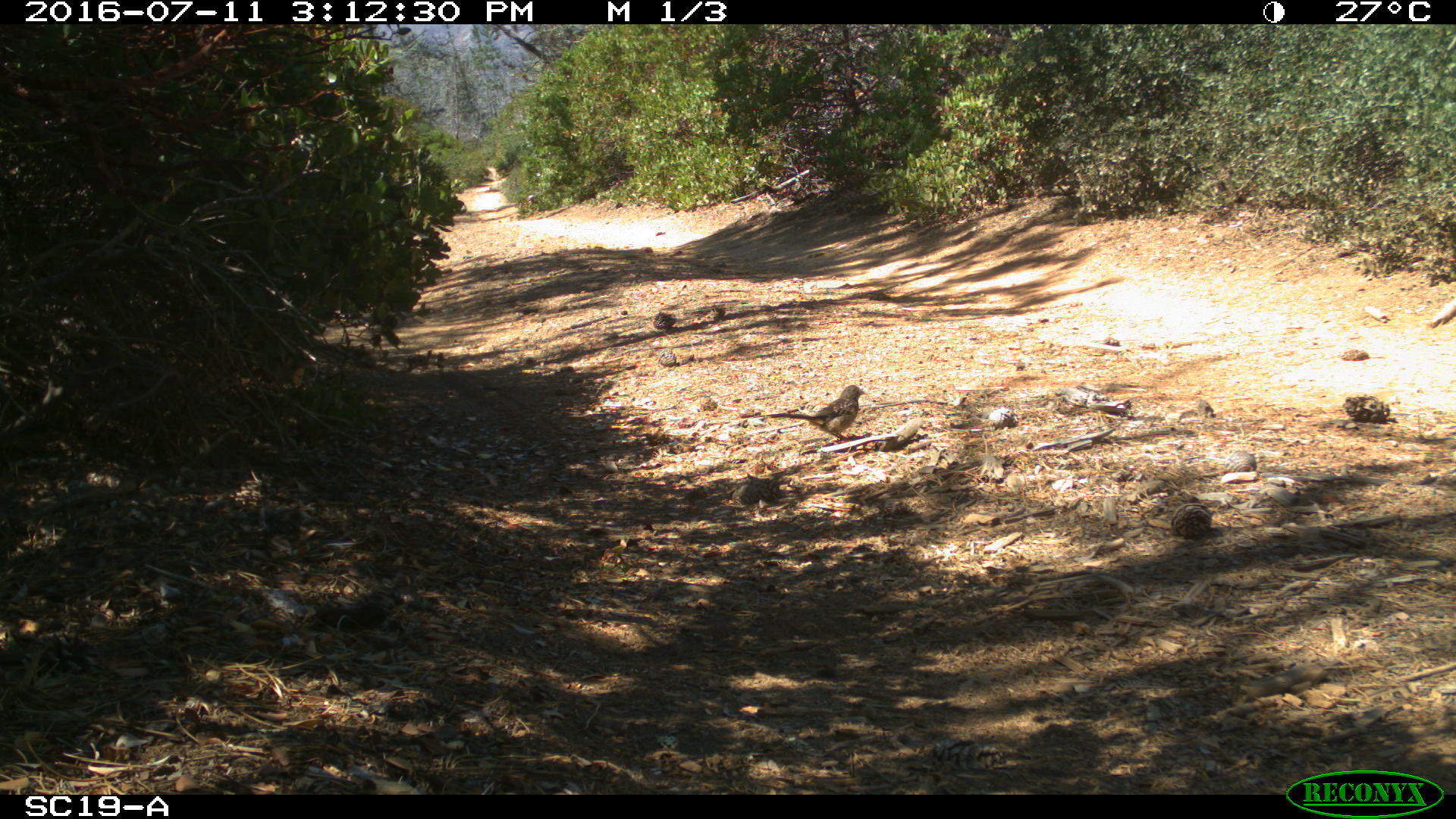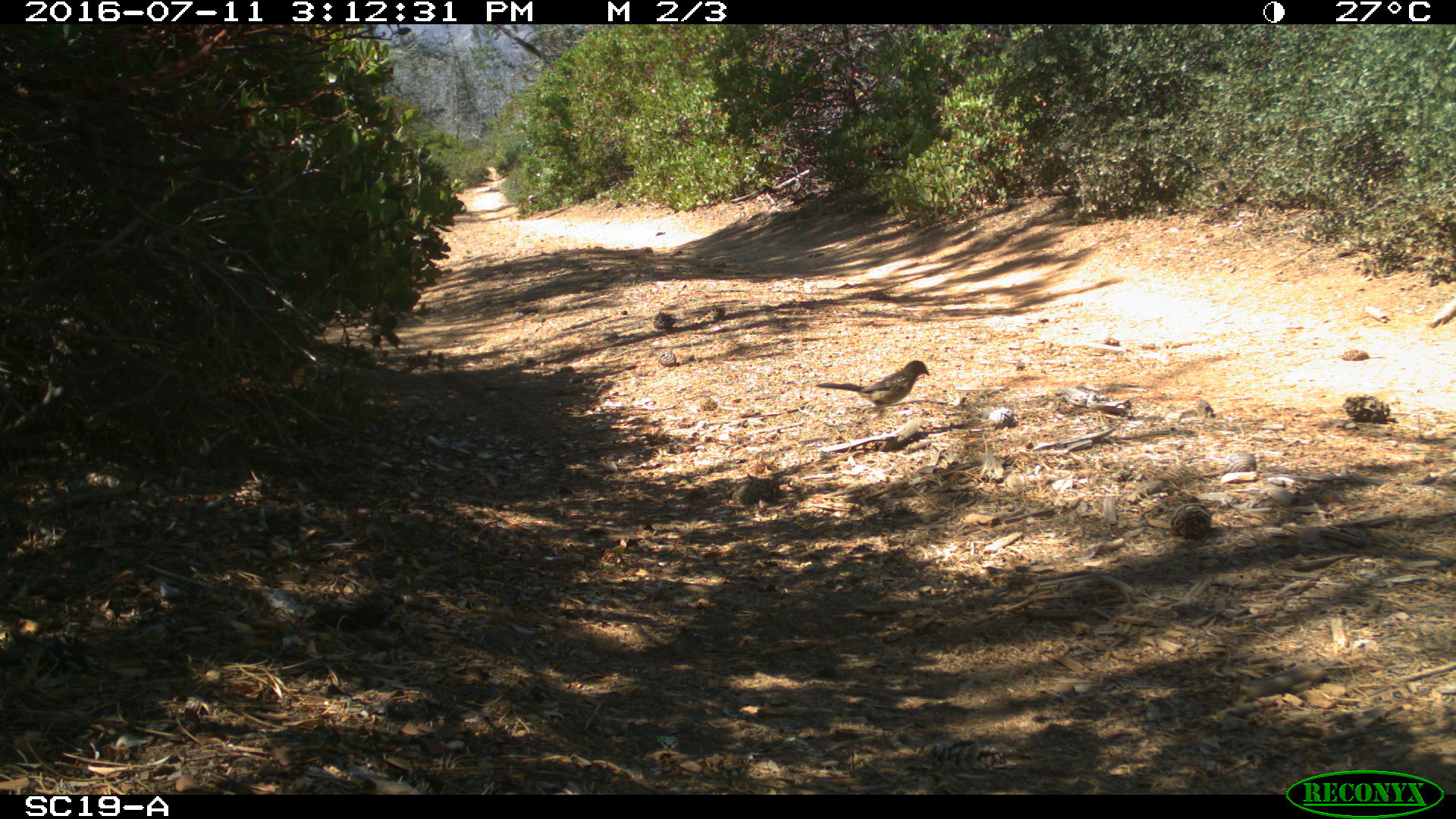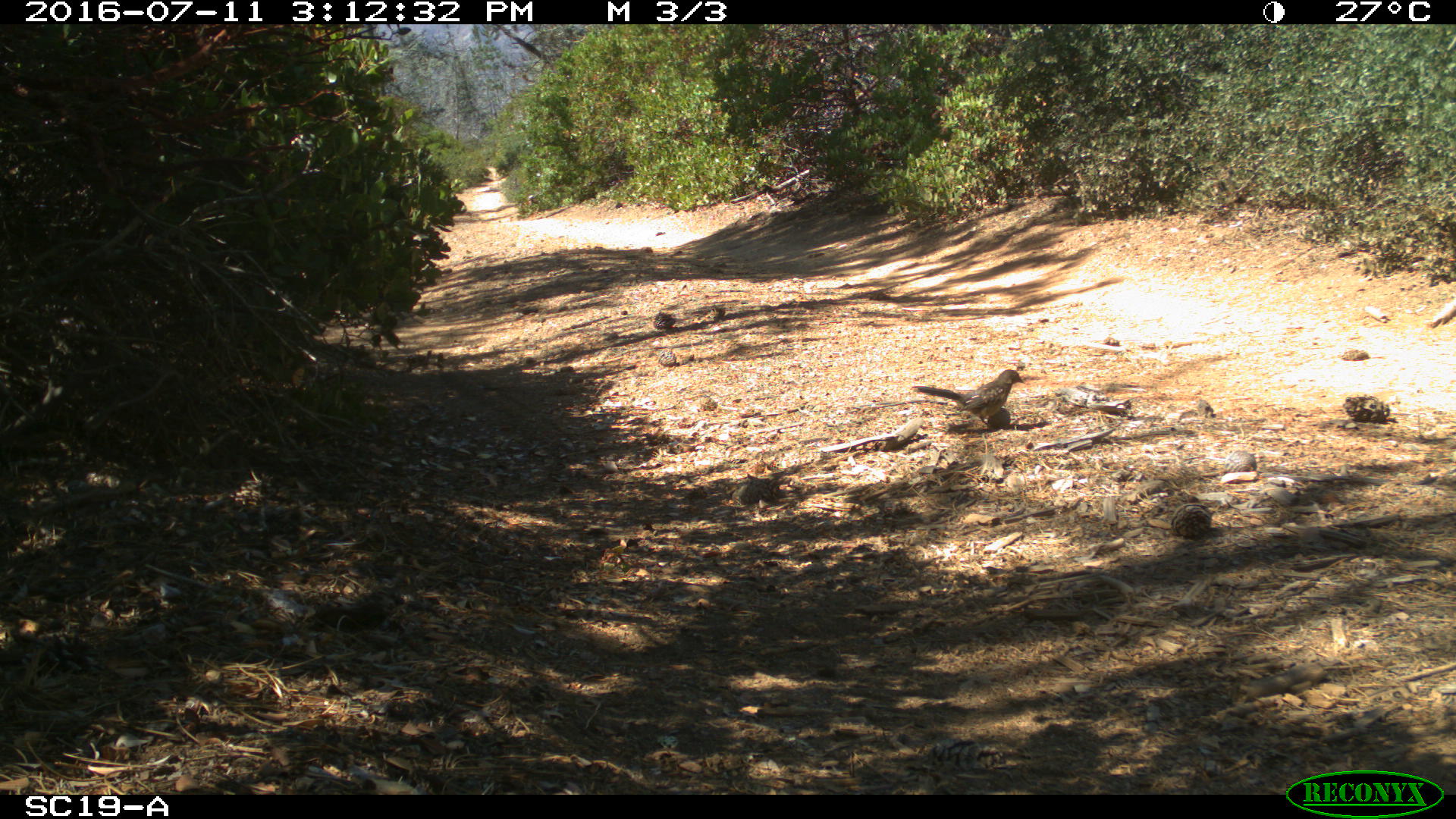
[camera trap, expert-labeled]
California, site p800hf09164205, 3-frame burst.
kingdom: Animalia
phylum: Chordata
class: Aves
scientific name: Aves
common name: bird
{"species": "bird (Aves)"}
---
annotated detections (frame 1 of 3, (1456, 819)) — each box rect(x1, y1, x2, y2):
bird: rect(764, 384, 867, 443)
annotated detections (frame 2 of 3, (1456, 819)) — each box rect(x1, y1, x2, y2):
bird: rect(814, 359, 929, 416)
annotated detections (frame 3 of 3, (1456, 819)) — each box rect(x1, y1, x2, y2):
bird: rect(909, 369, 1025, 432)